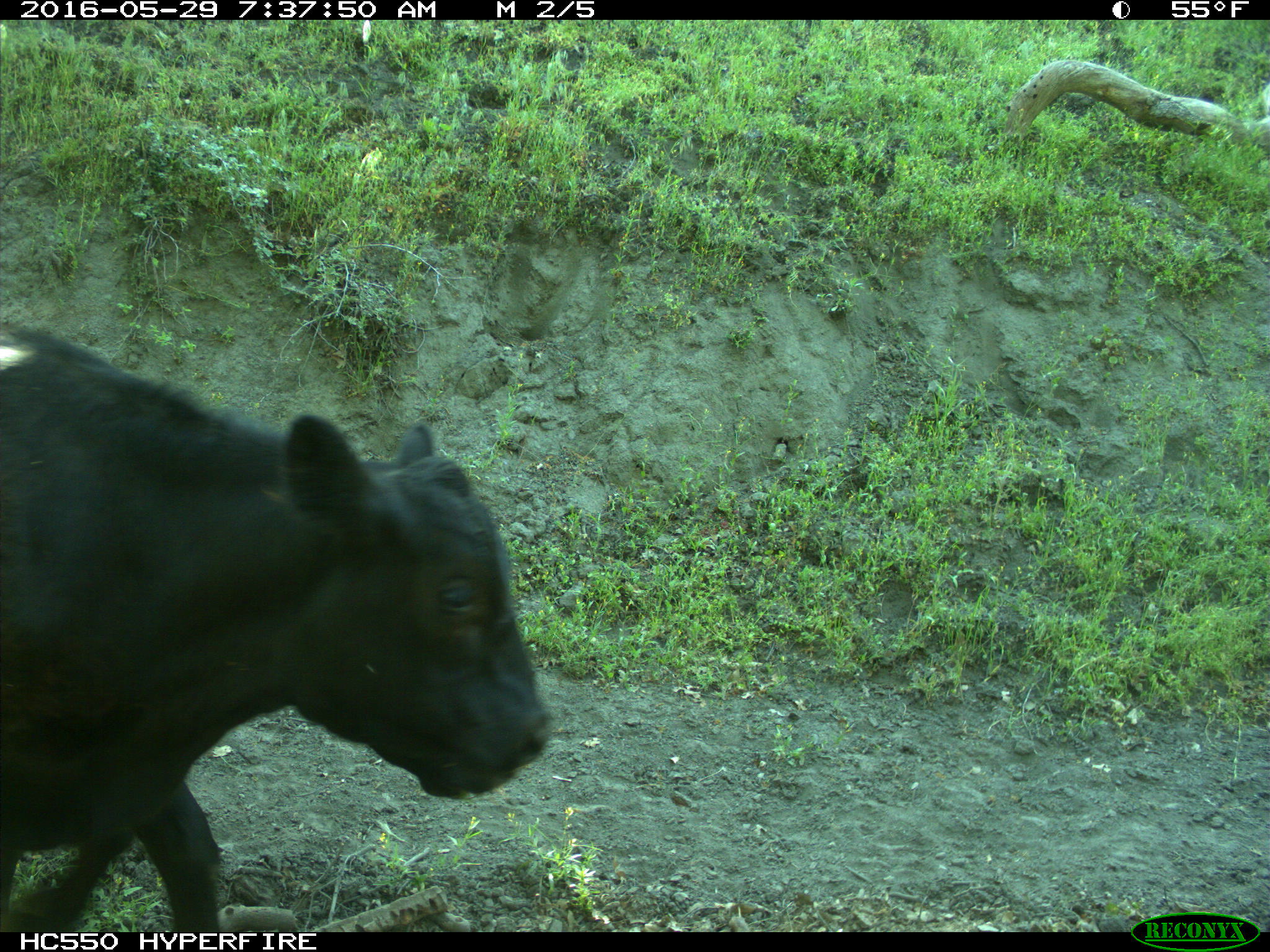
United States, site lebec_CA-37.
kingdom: Animalia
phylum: Chordata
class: Mammalia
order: Artiodactyla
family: Bovidae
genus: Bos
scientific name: Bos taurus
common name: domestic cow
Bos taurus (domestic cow).